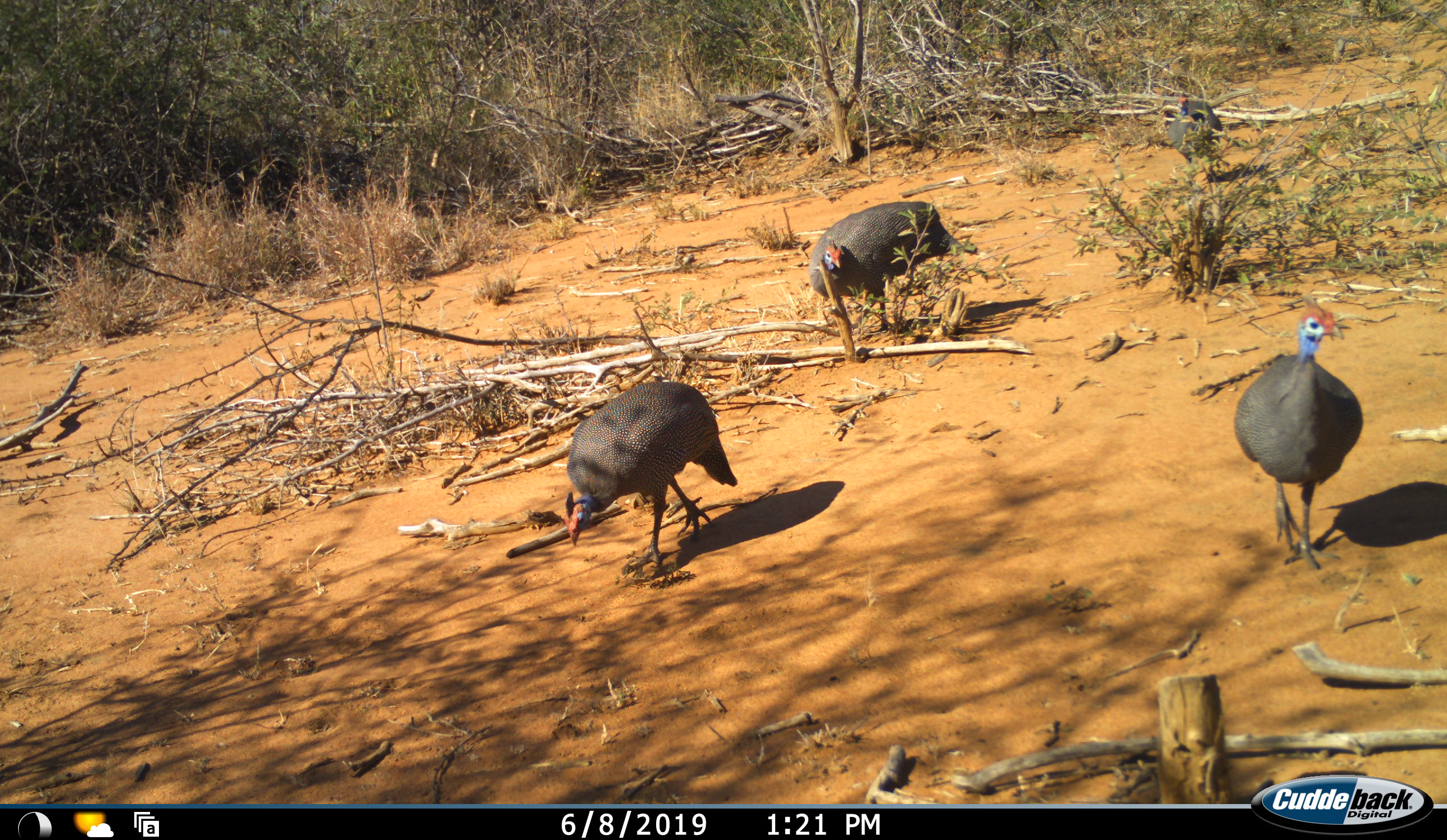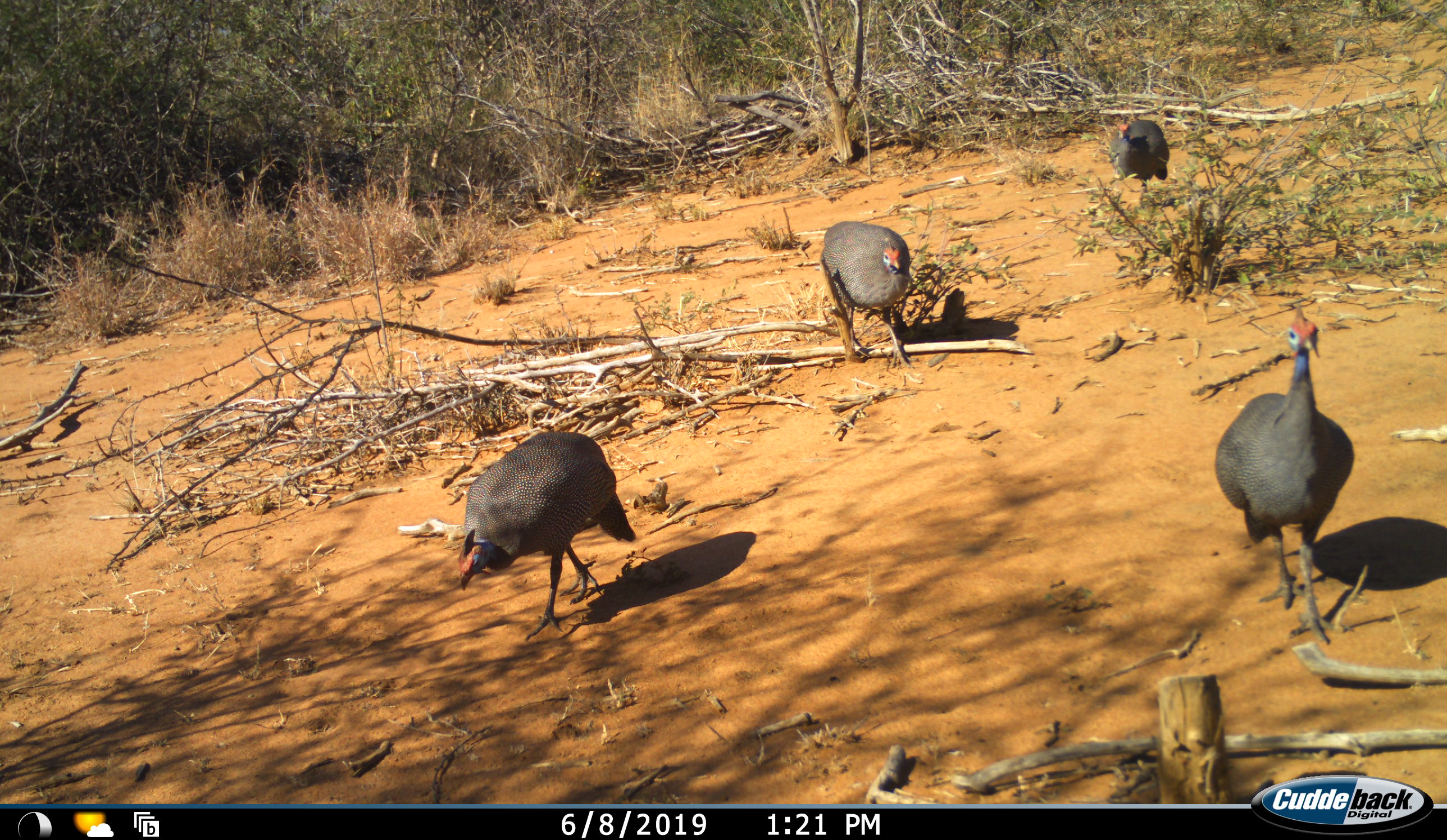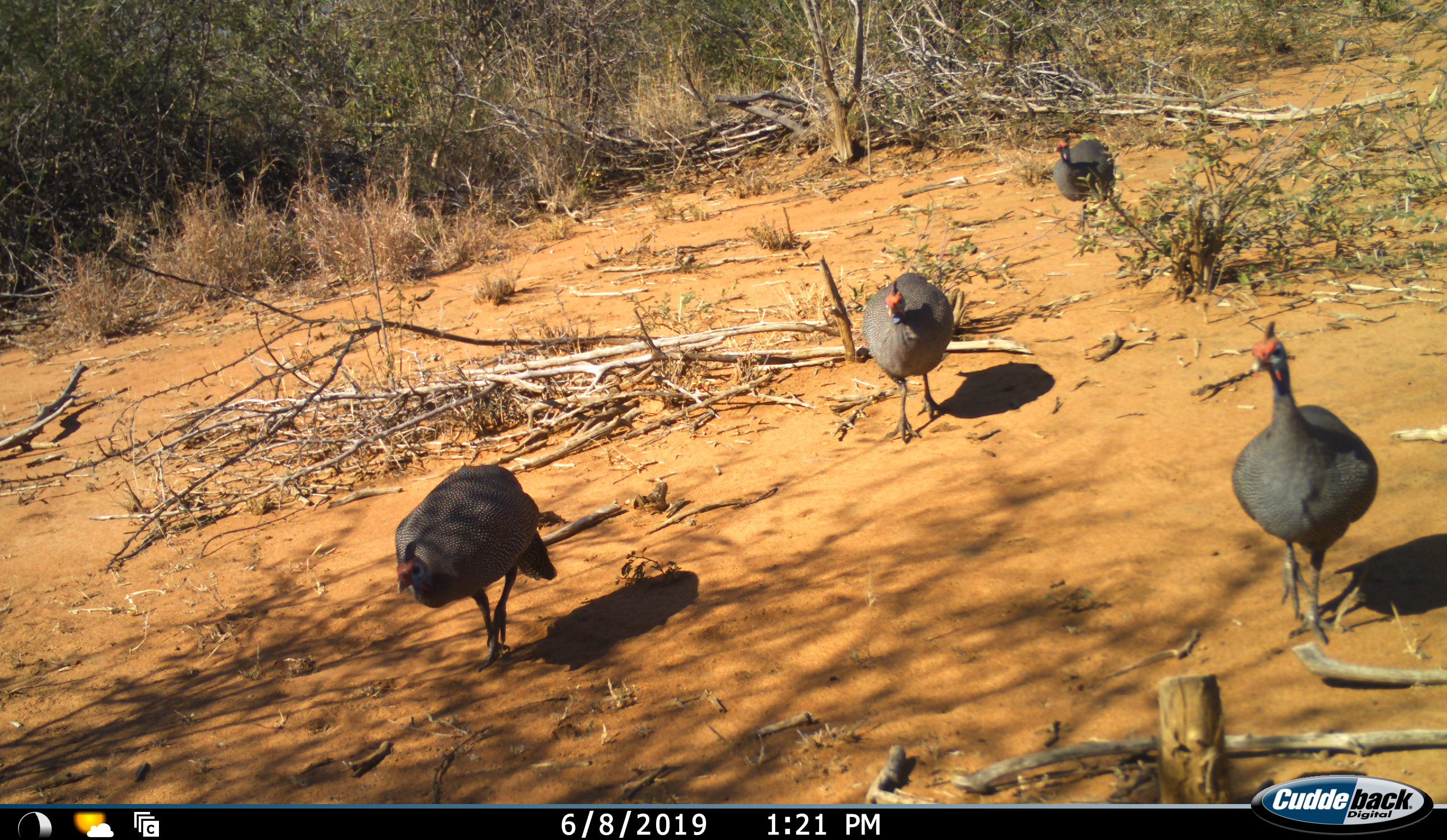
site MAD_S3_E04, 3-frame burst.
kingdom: Animalia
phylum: Chordata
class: Aves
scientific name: Aves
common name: bird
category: birdother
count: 4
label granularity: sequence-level